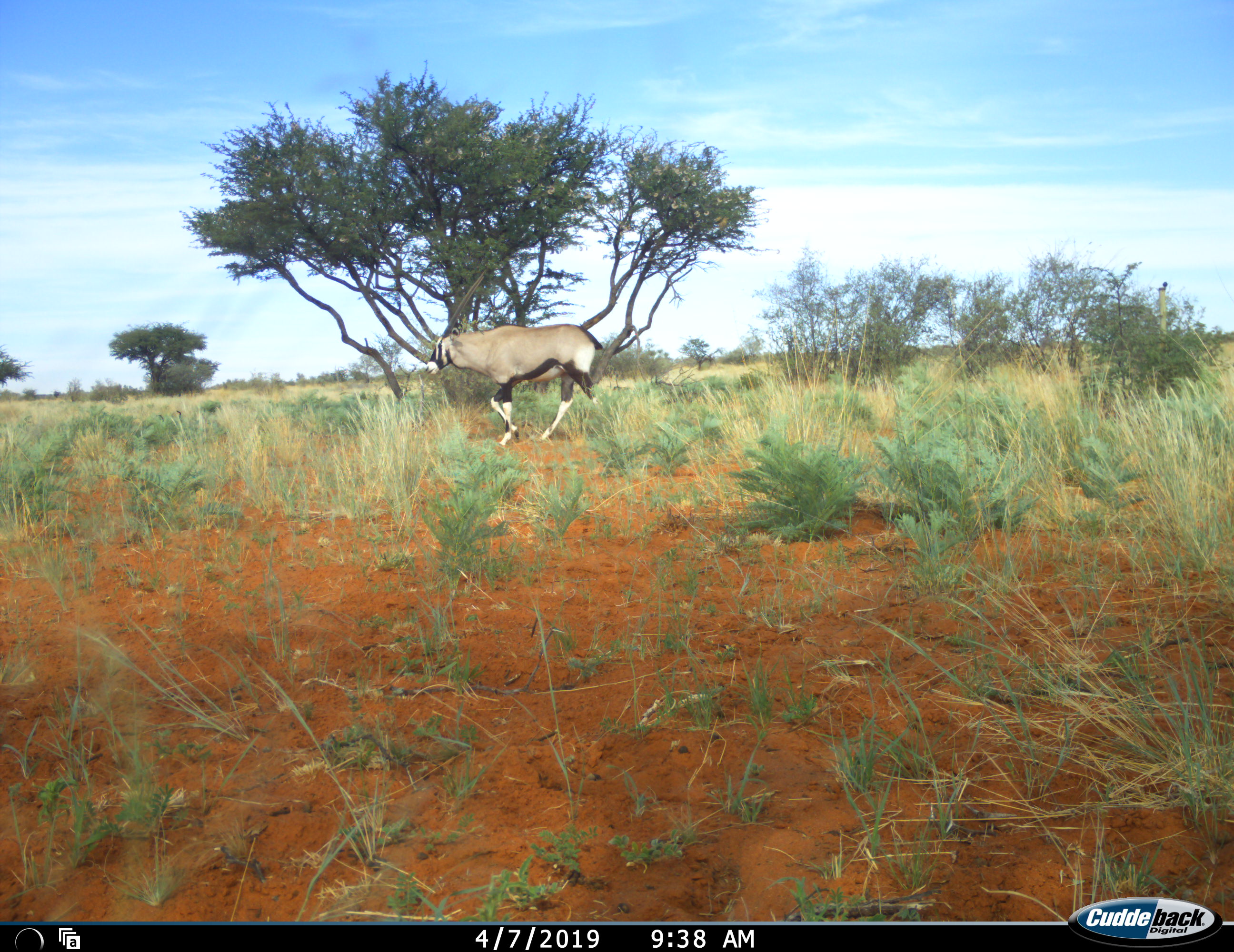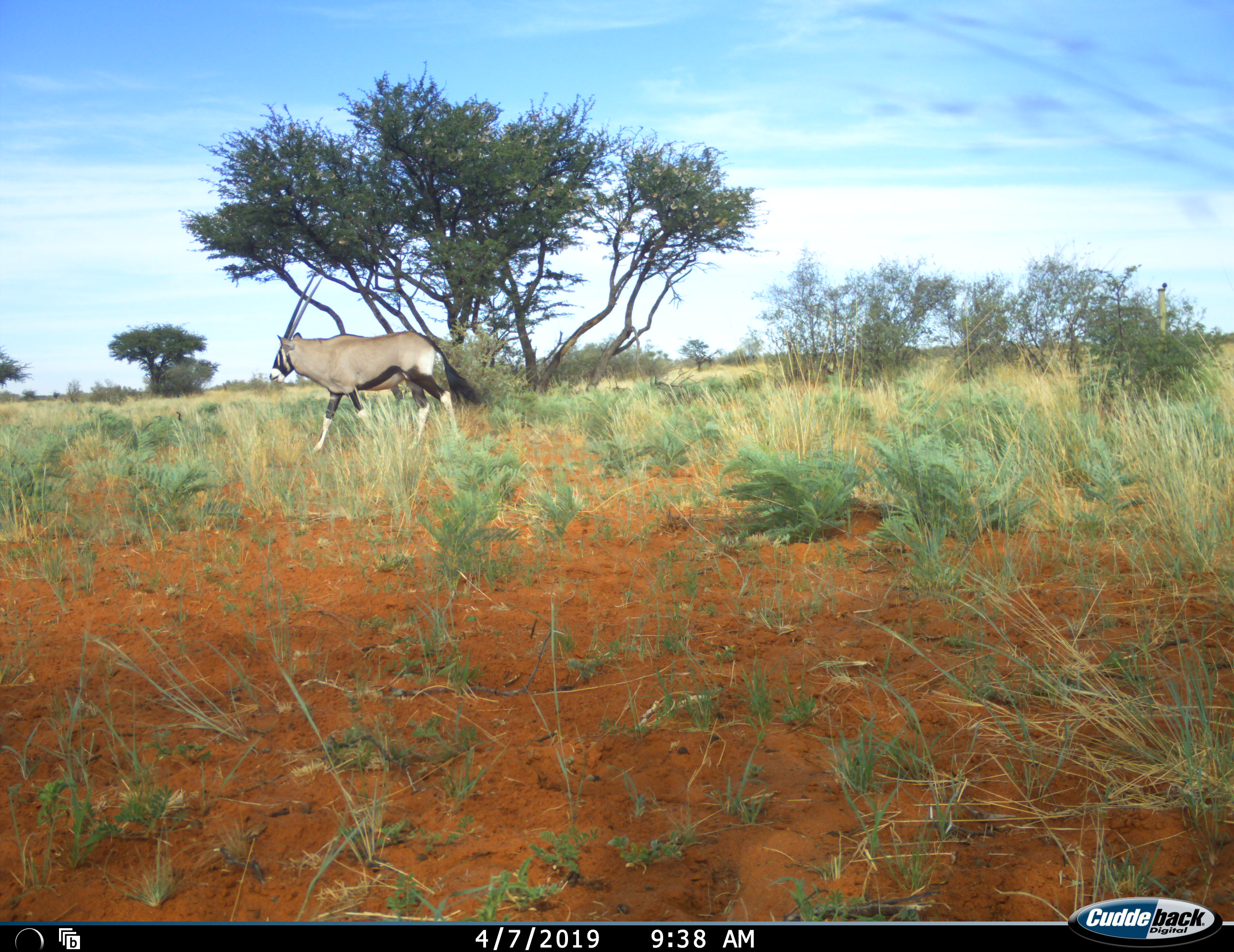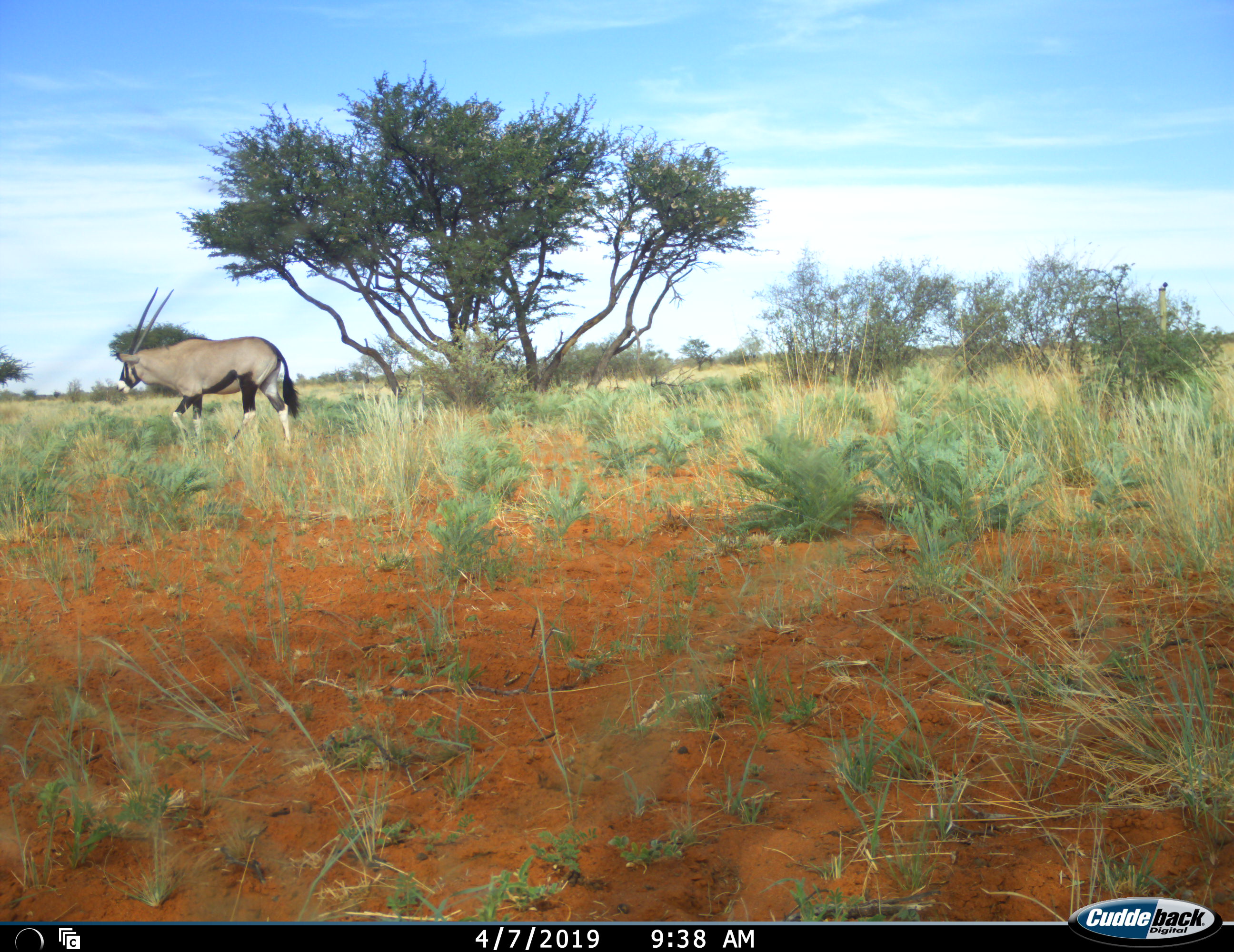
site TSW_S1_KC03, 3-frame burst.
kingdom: Animalia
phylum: Chordata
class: Mammalia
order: Artiodactyla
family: Bovidae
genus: Oryx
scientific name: Oryx gazella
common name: gemsbok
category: oryx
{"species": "oryx (gemsbok) (Oryx gazella)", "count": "1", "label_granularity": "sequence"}